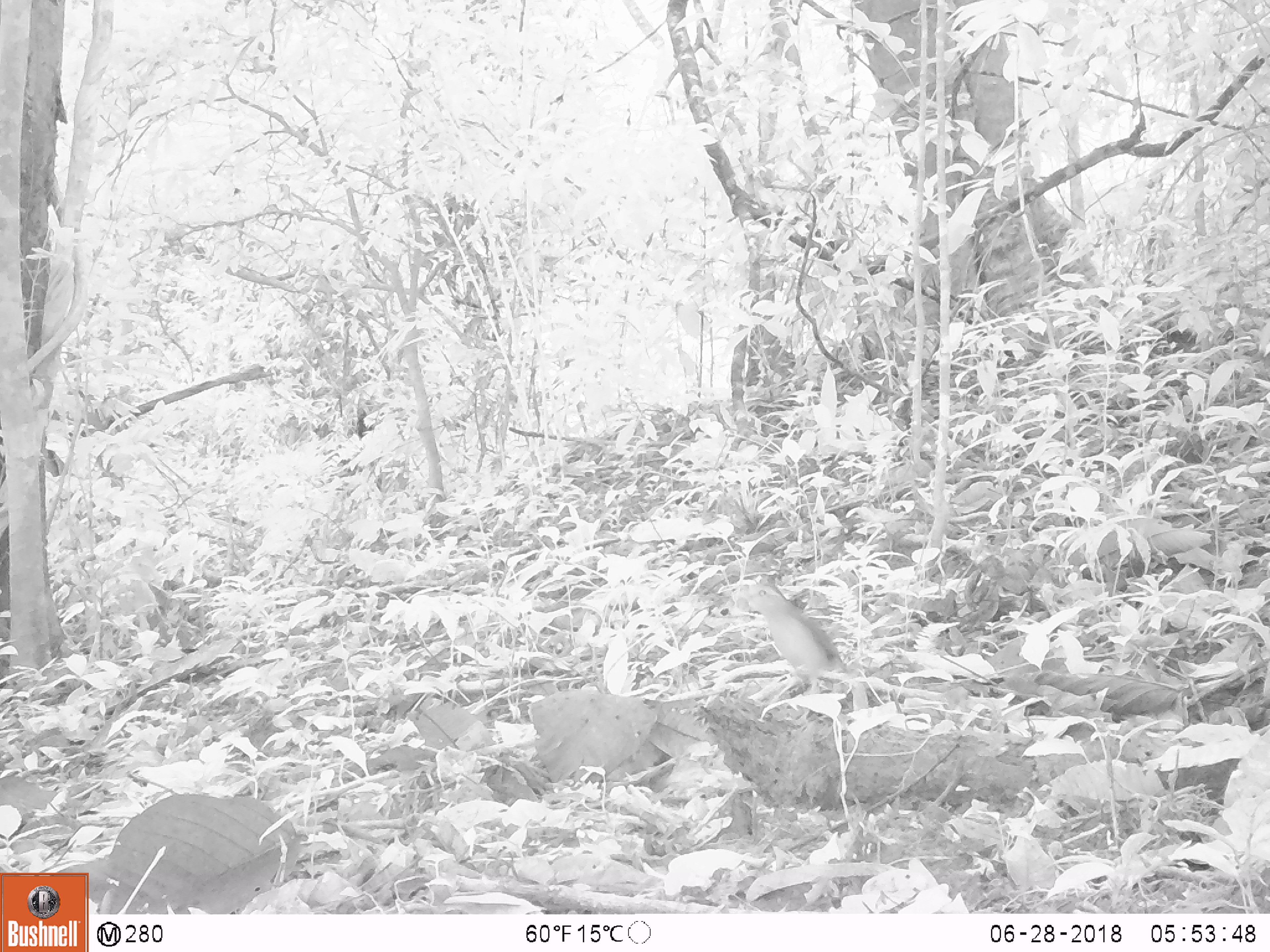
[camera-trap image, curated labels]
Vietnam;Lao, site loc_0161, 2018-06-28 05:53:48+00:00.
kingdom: Animalia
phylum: Chordata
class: Aves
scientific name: Aves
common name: bird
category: unidentified bird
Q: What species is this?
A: Unidentified bird (bird) (Aves).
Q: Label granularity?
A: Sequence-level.